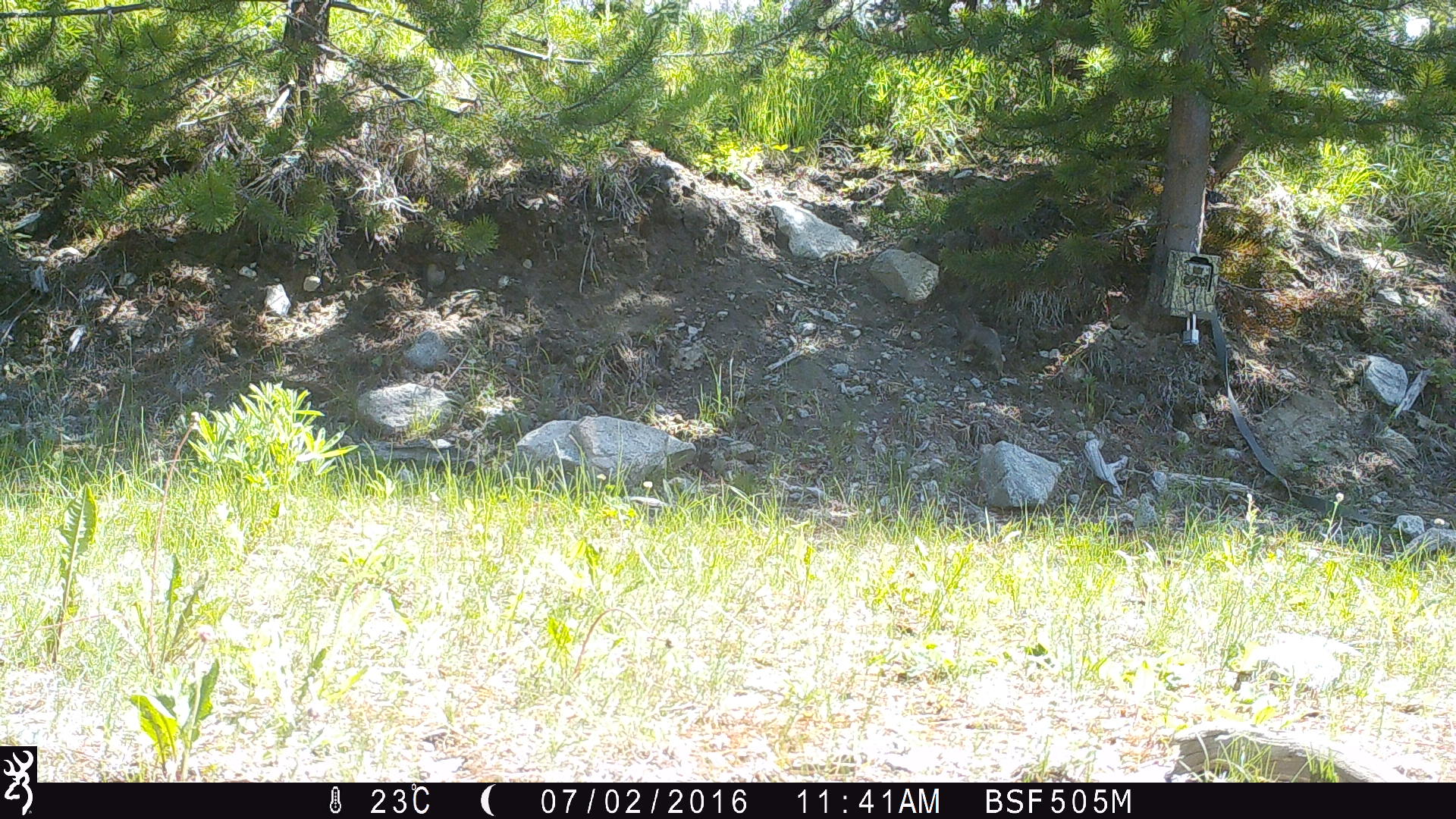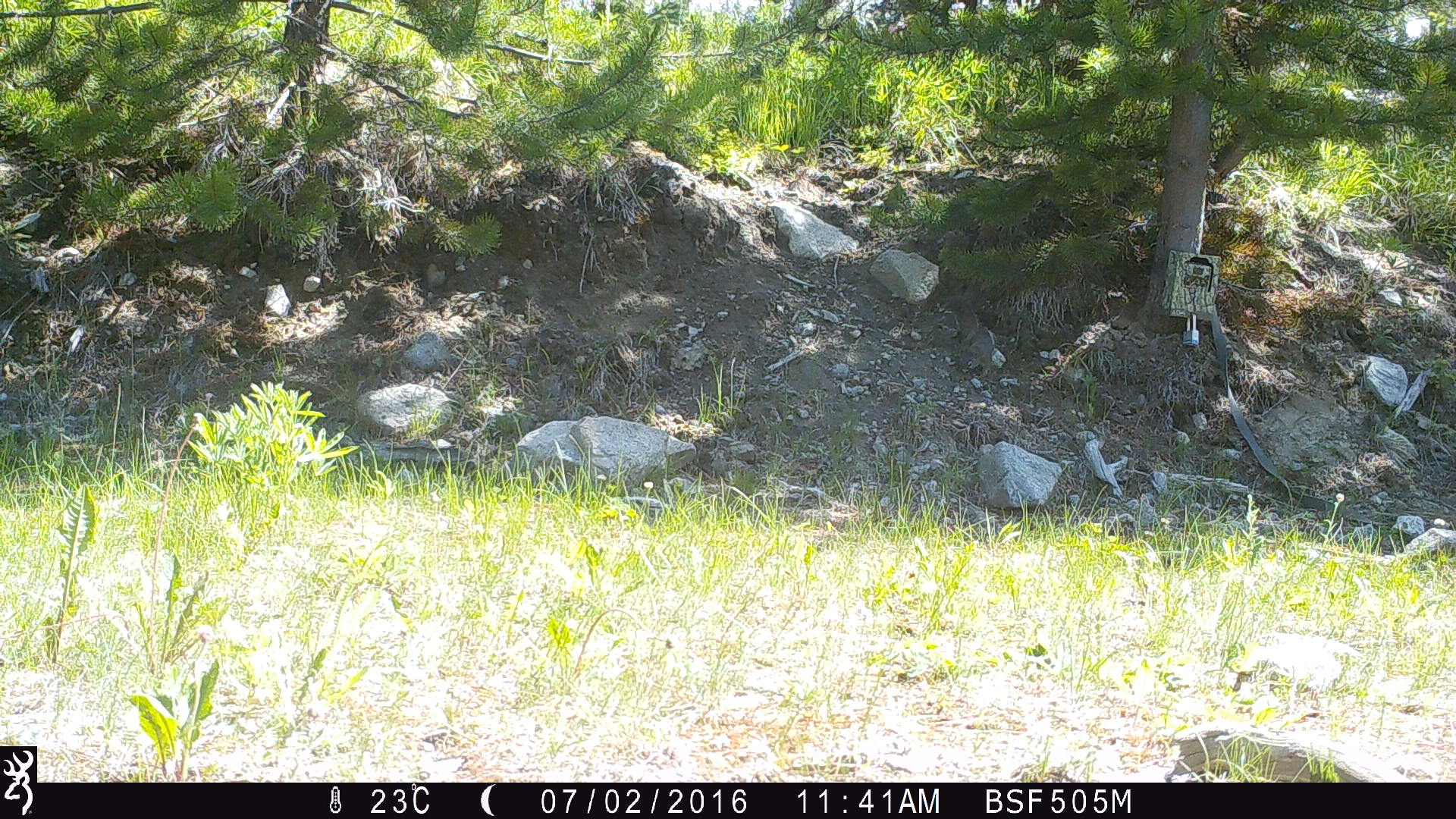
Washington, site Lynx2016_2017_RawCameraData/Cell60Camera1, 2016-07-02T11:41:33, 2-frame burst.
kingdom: Animalia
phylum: Chordata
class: Mammalia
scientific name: Mammalia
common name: small mammal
Small mammal (Mammalia). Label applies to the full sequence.